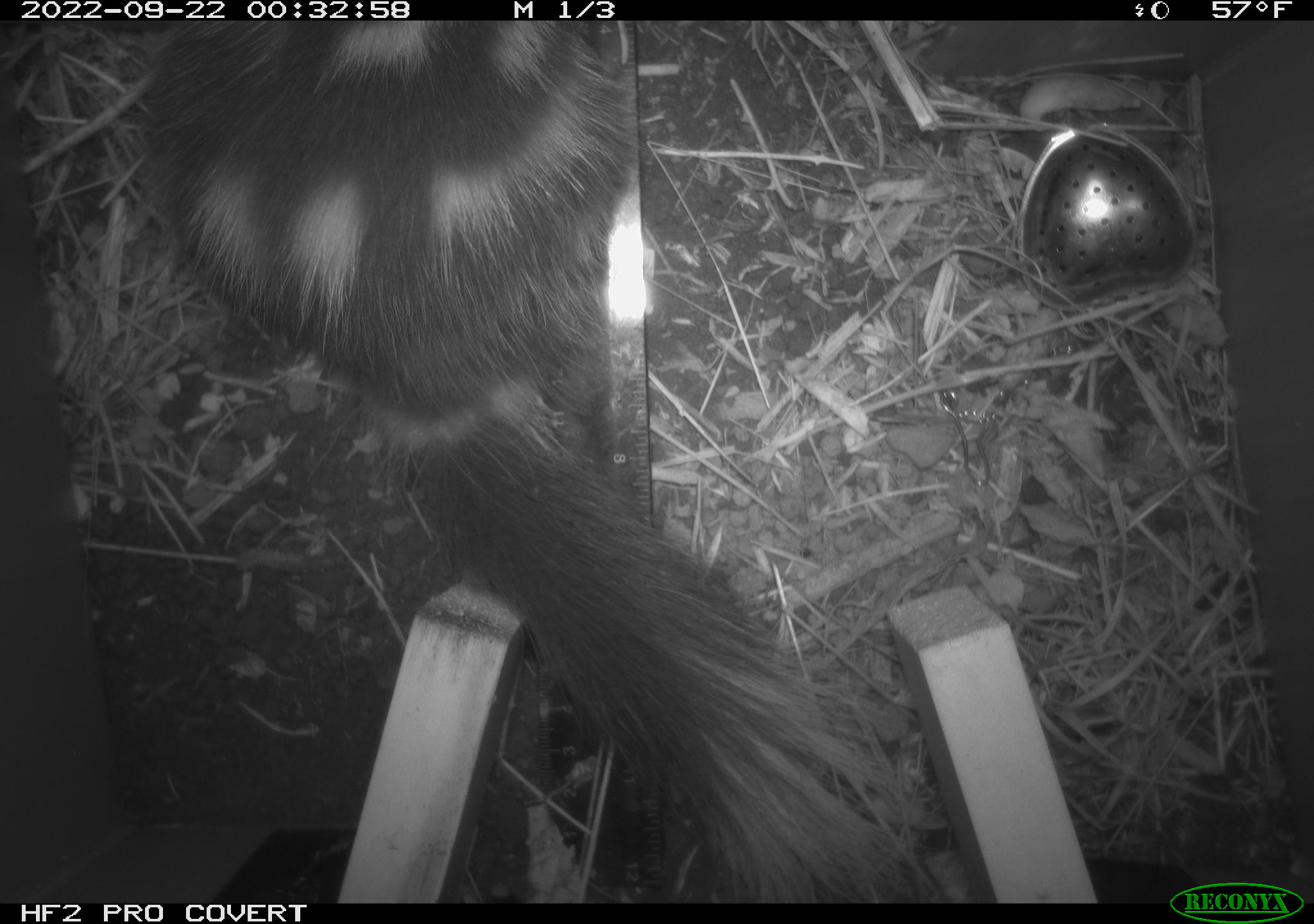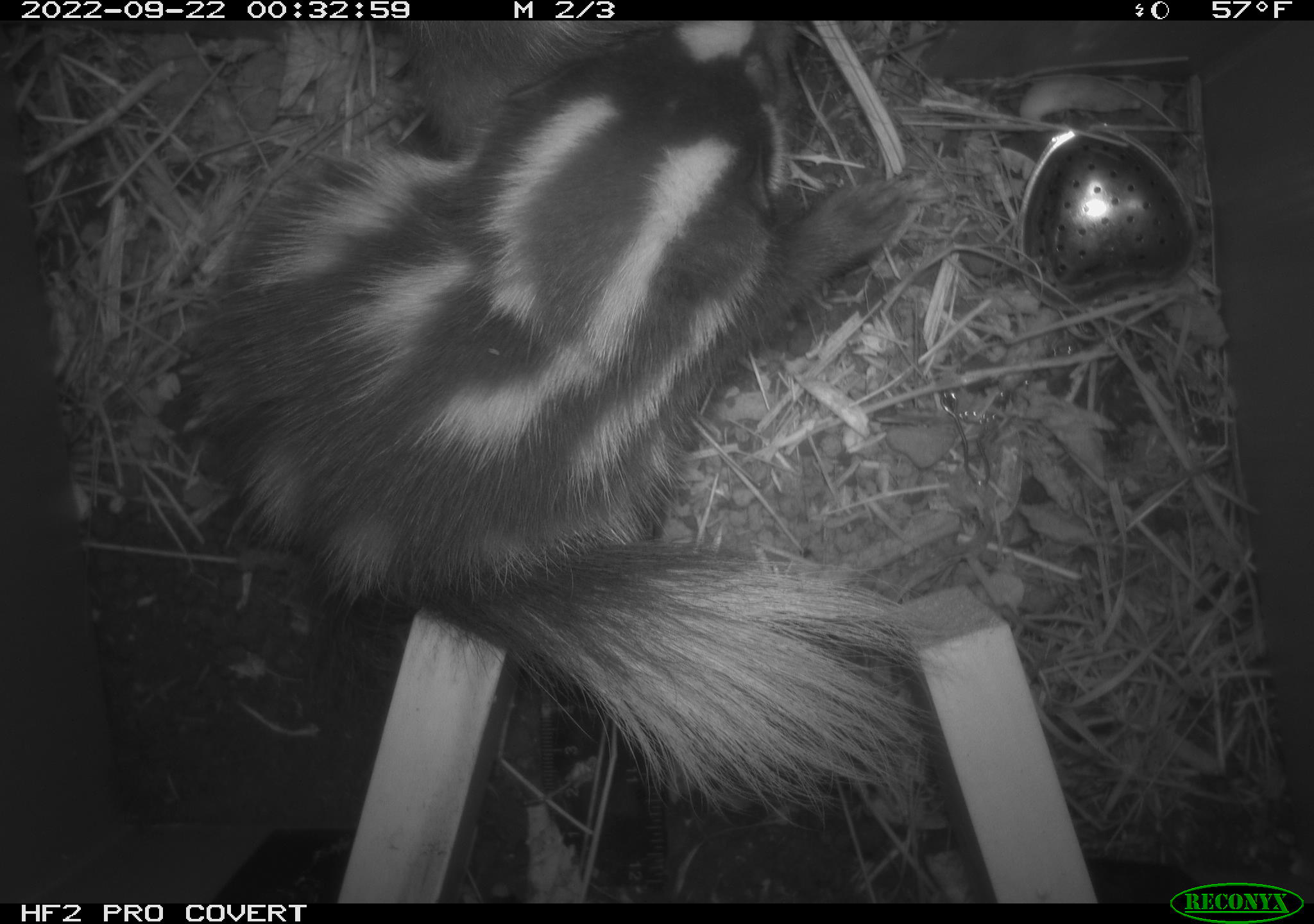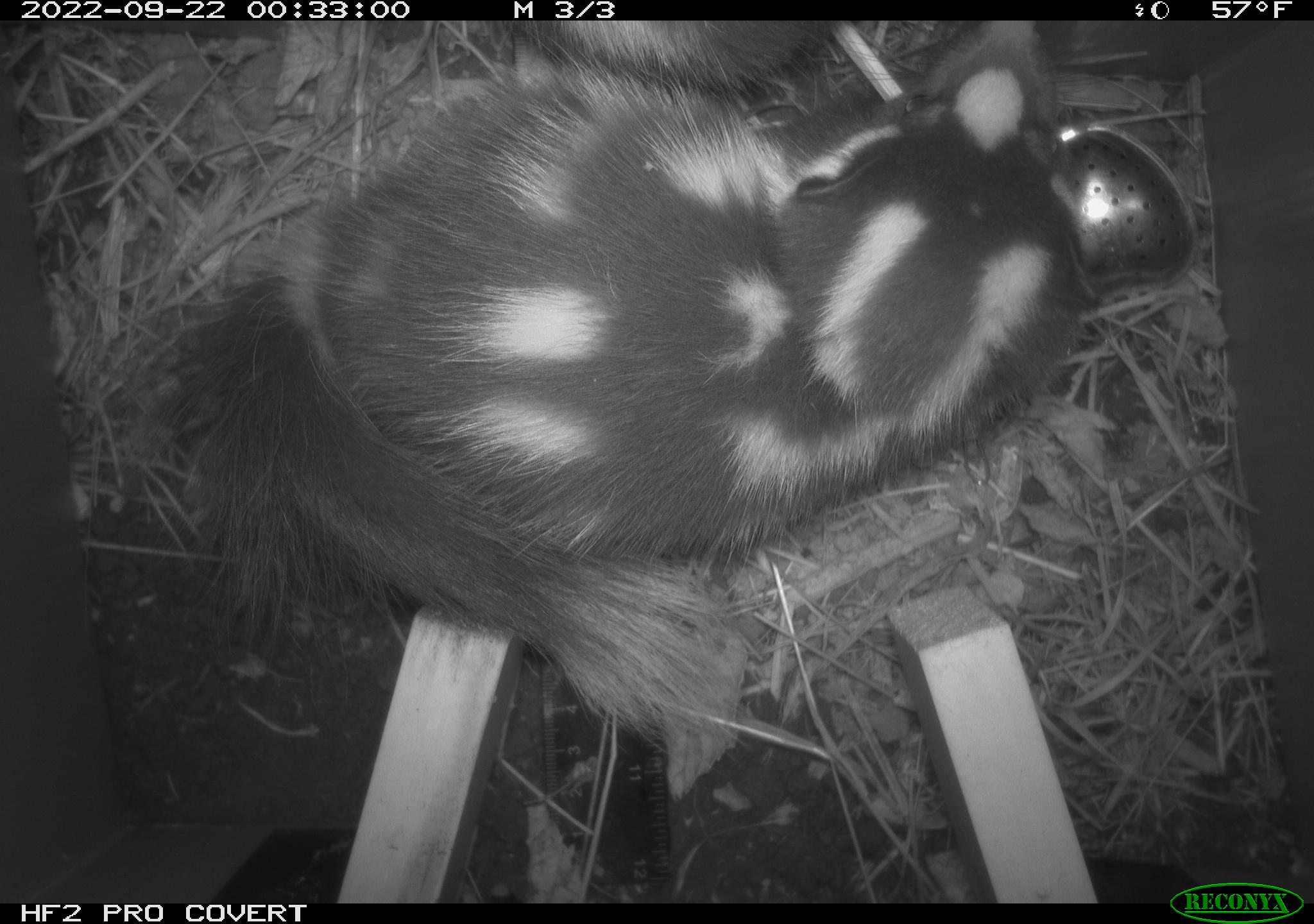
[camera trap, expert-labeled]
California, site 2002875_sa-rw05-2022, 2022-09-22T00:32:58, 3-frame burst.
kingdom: Animalia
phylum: Chordata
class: Mammalia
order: Carnivora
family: Mephitidae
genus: Spilogale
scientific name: Spilogale gracilis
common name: western spotted skunk